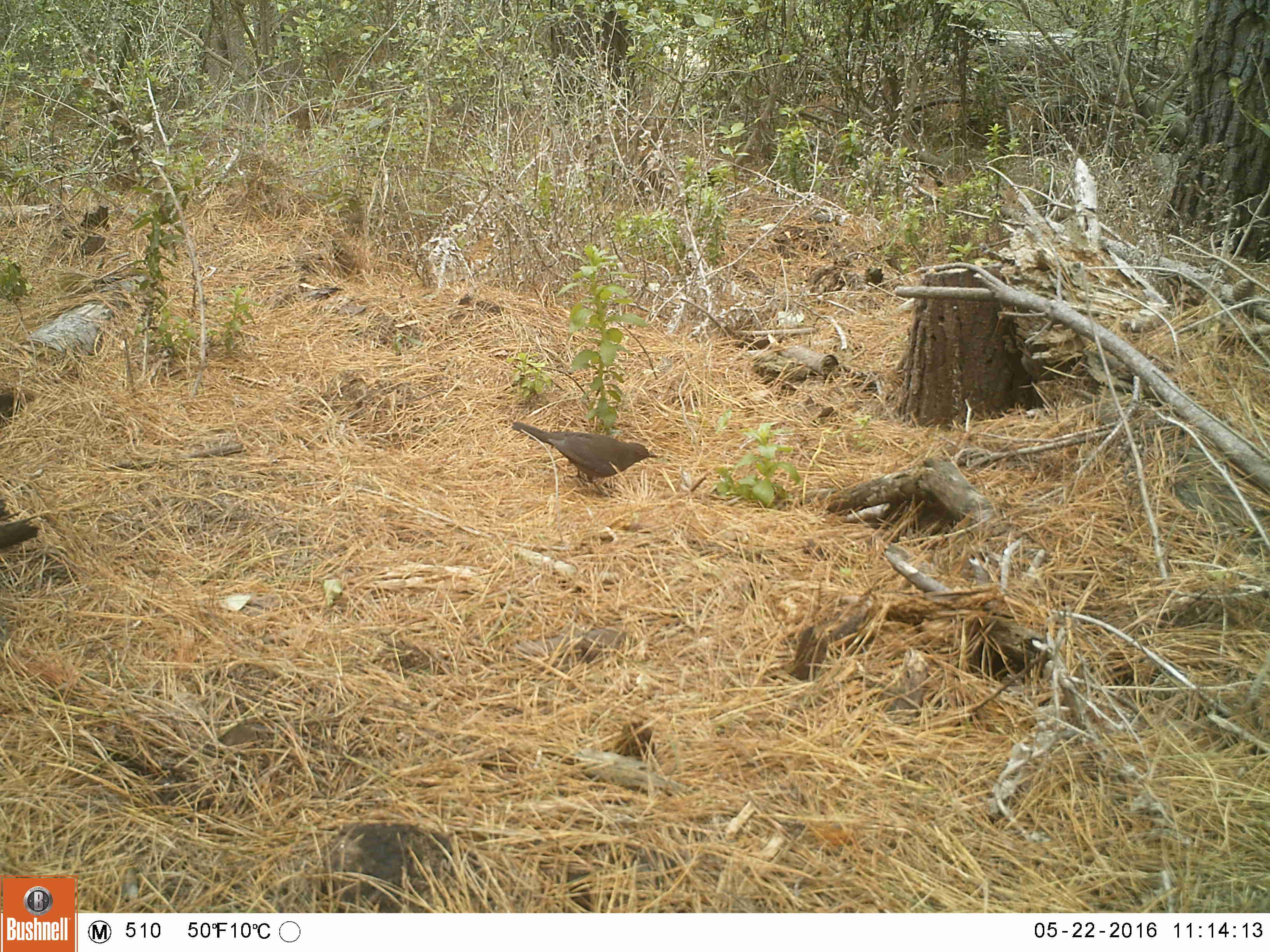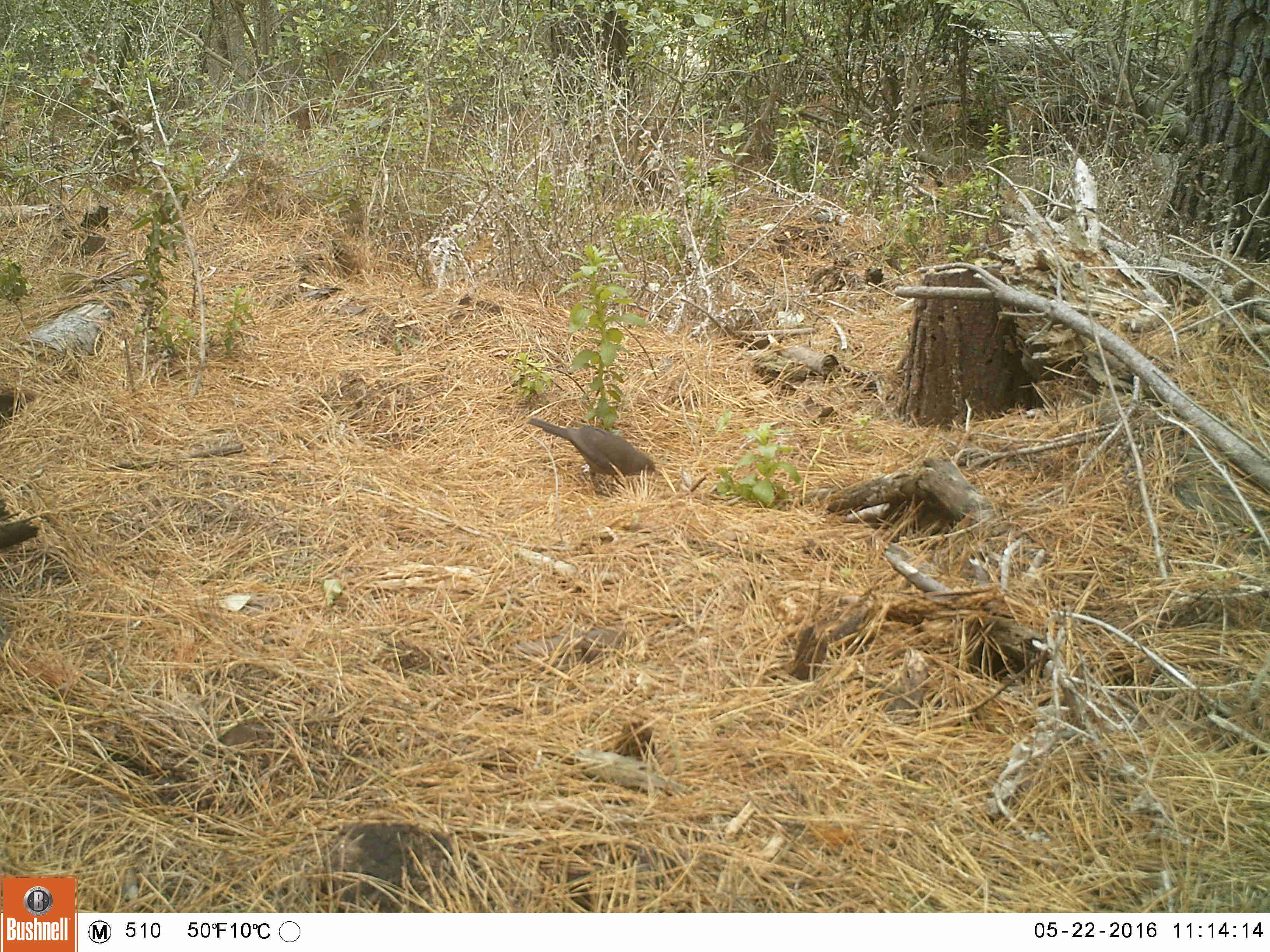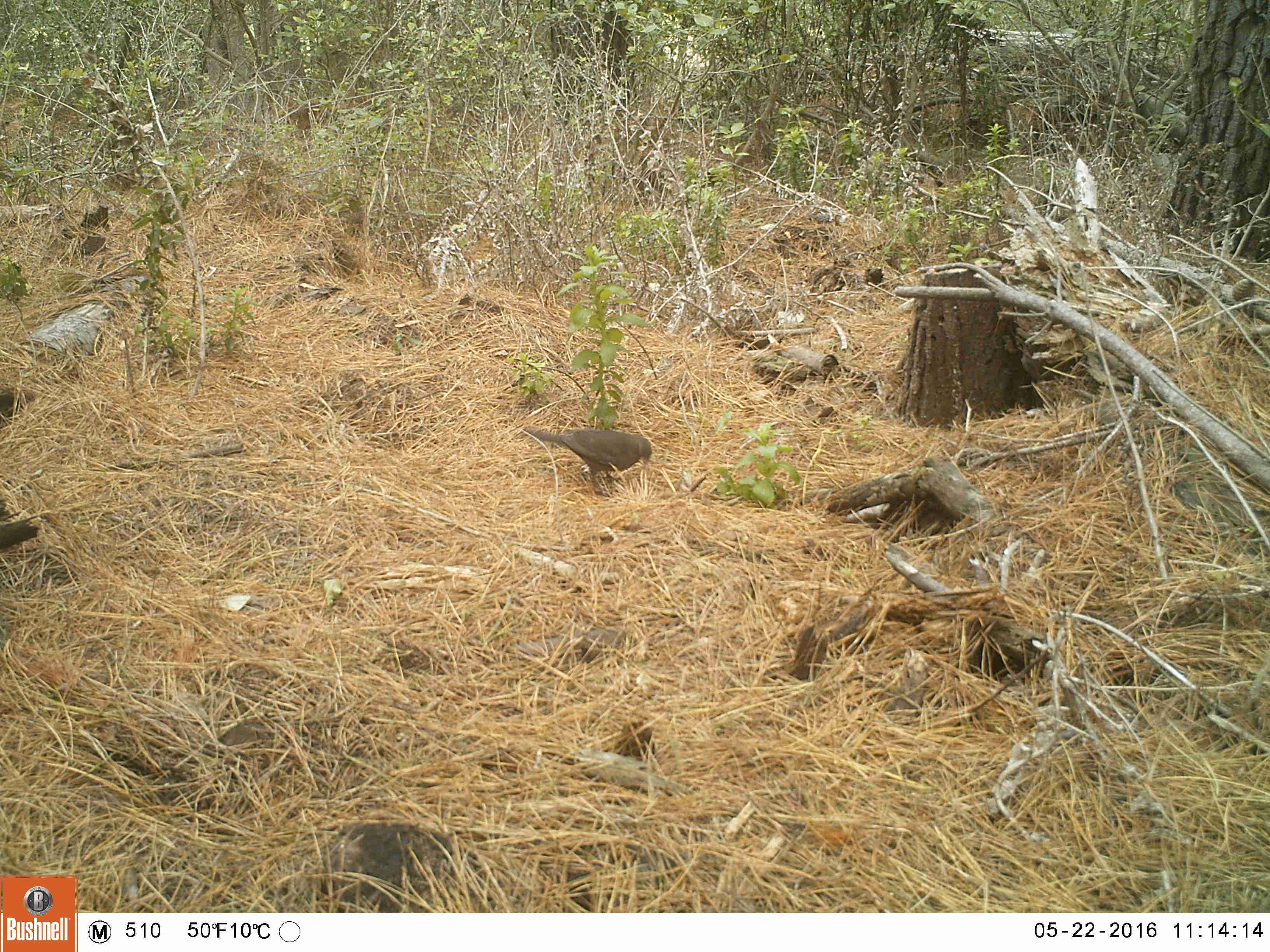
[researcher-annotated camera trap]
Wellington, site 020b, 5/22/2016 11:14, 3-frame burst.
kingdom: Animalia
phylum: Chordata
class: Aves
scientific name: Aves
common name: bird